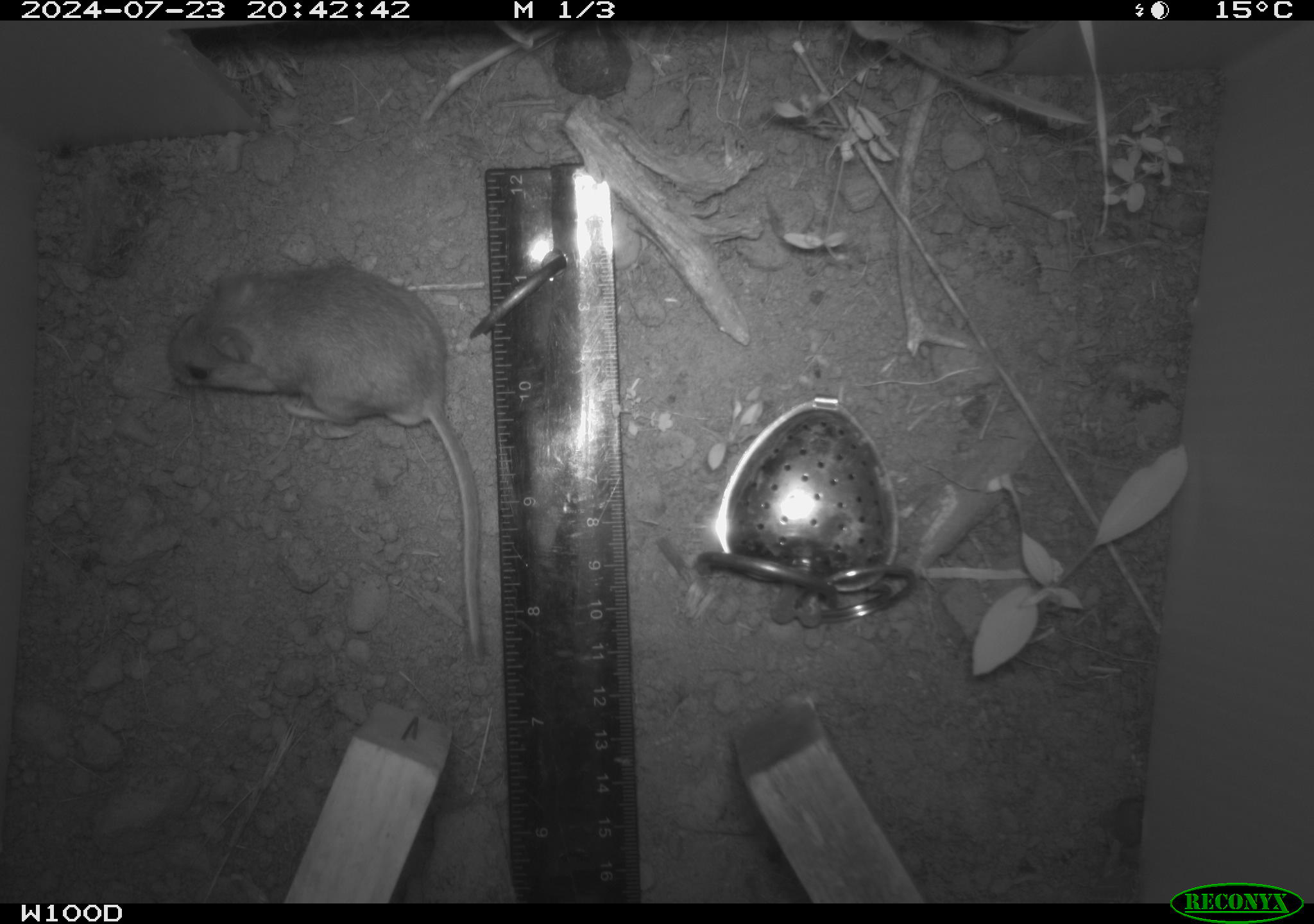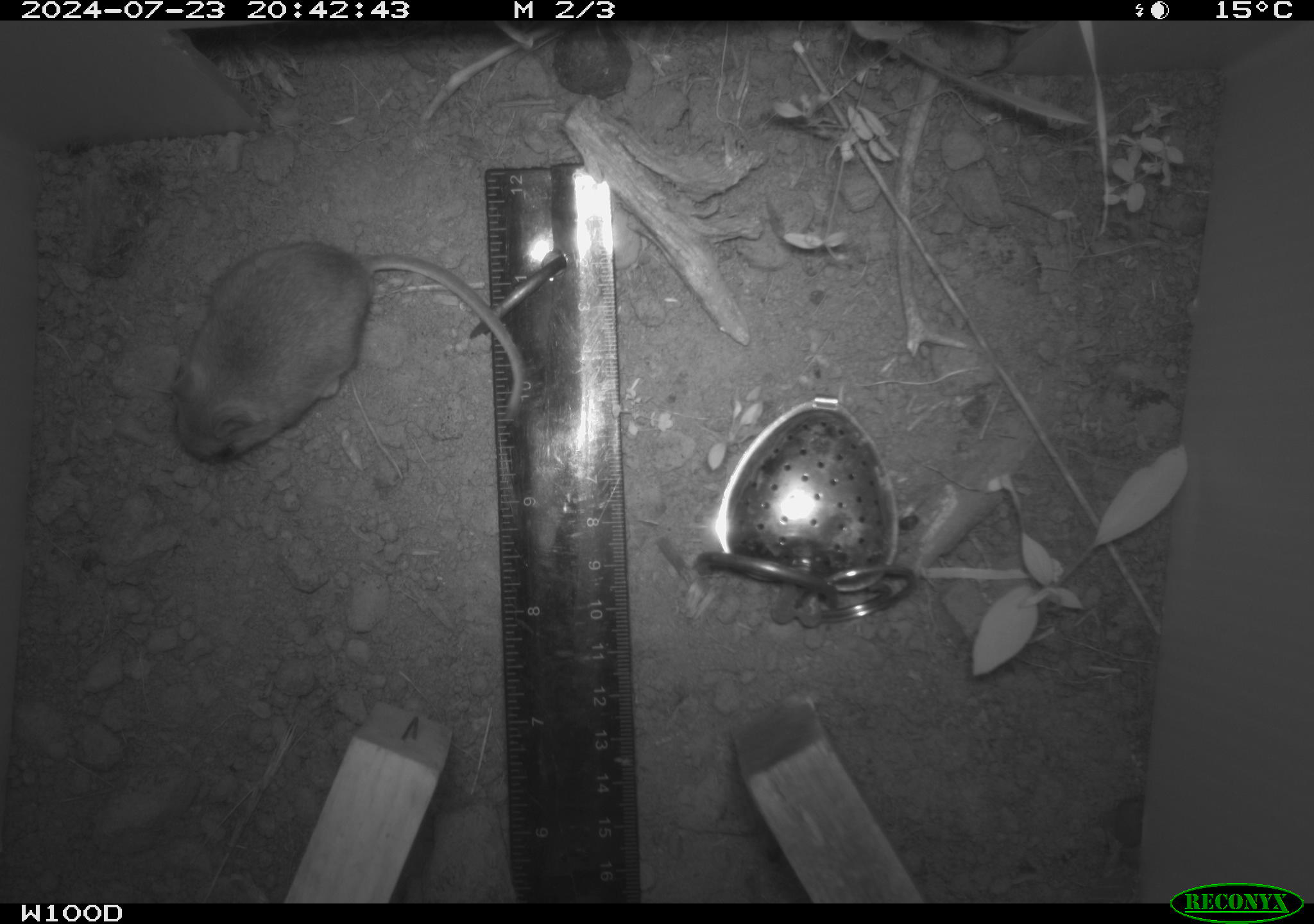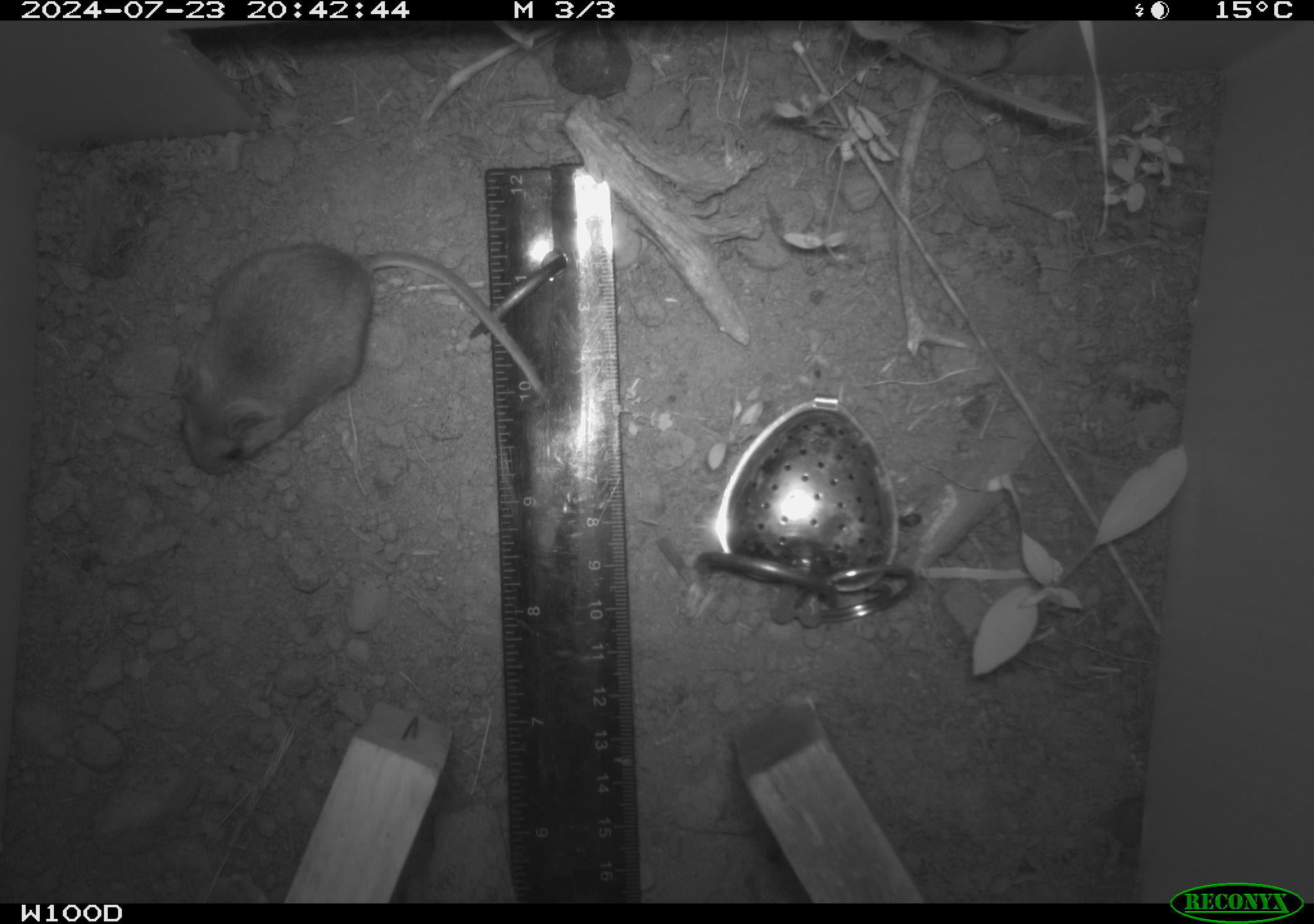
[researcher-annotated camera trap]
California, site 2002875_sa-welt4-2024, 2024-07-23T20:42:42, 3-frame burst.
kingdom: Animalia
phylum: Chordata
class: Mammalia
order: Rodentia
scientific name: Rodentia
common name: mouse species